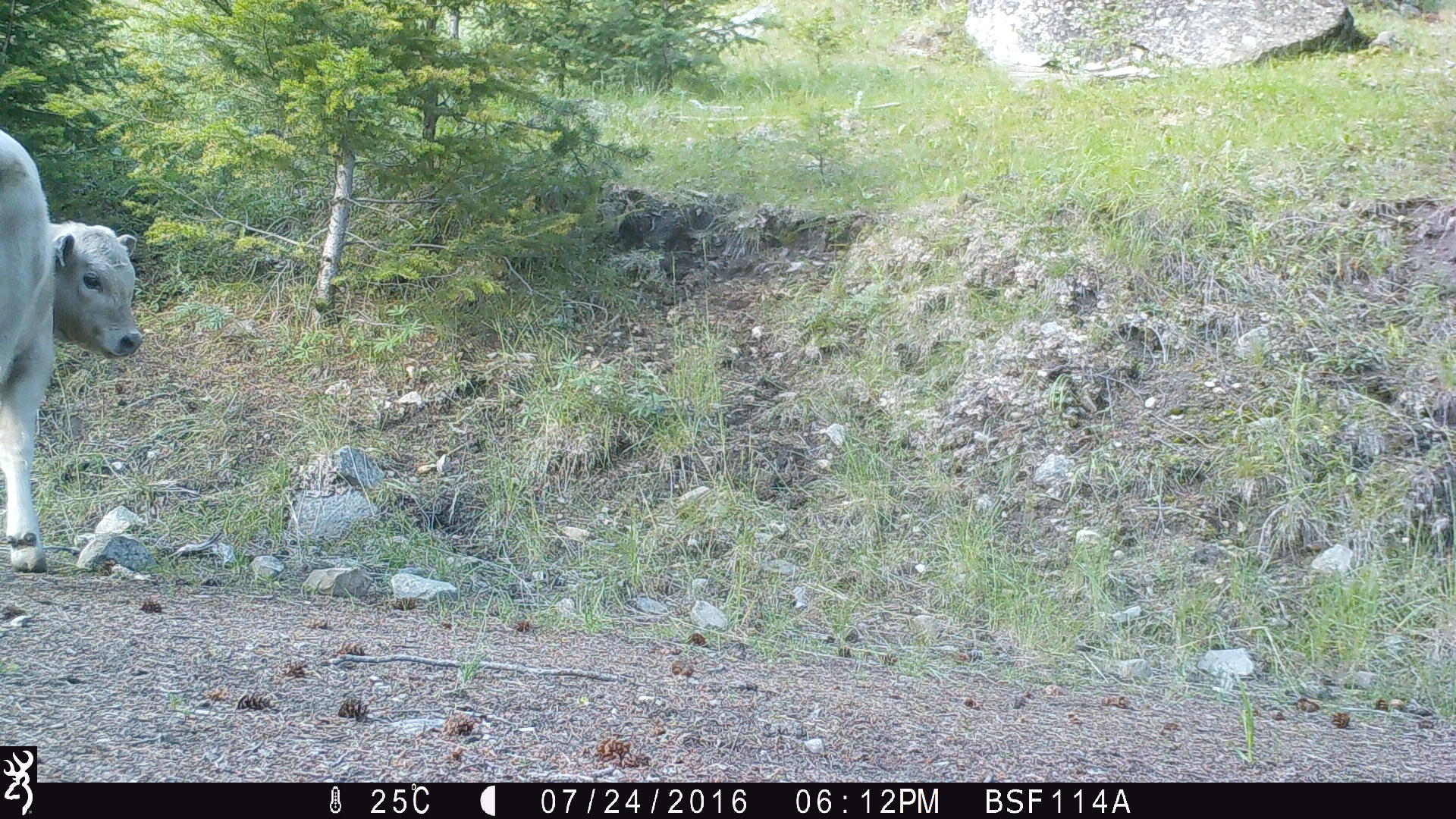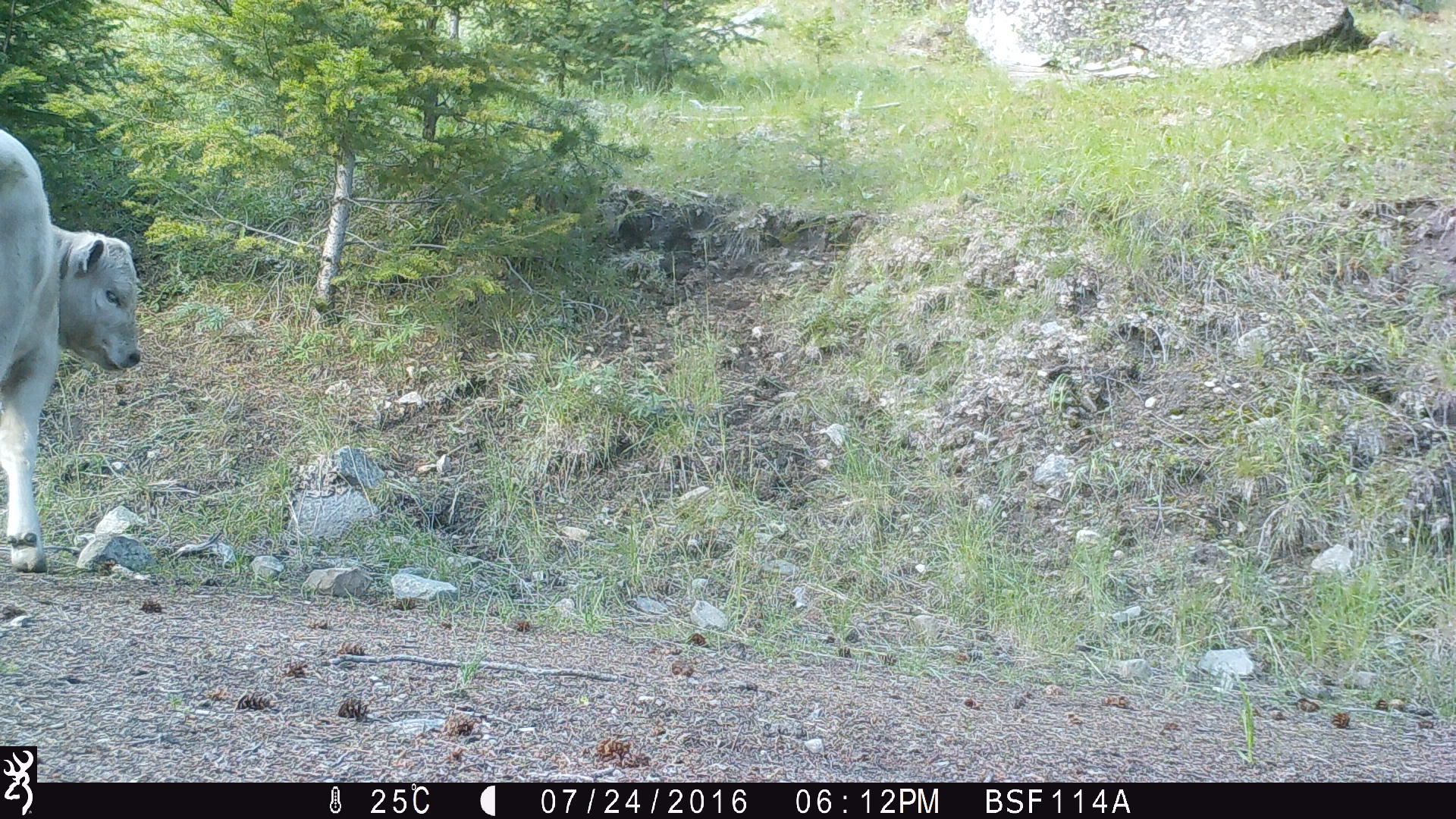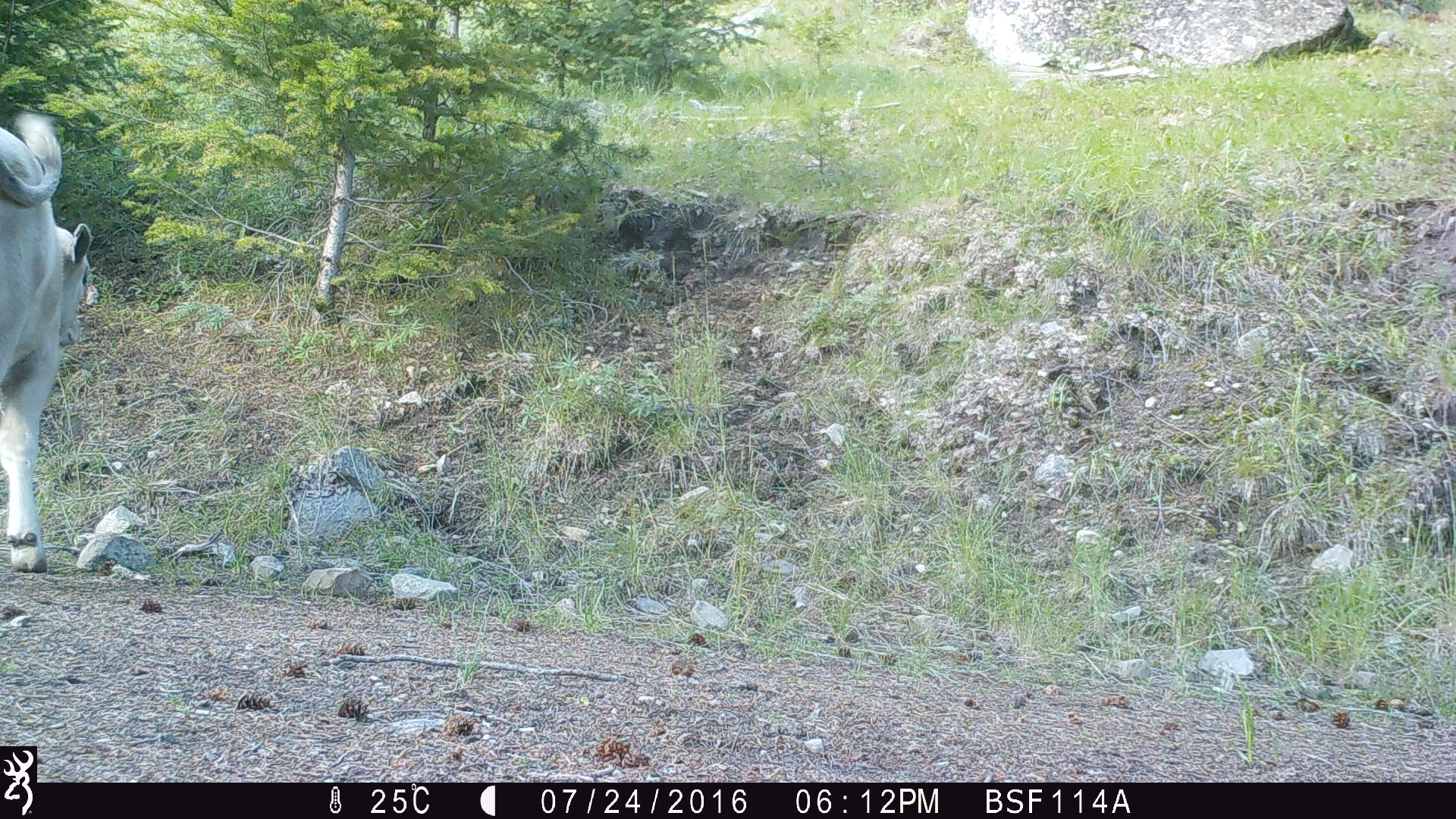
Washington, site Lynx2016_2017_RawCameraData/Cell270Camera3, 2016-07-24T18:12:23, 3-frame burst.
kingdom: Animalia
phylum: Chordata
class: Mammalia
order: Artiodactyla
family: Bovidae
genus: Bos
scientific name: Bos taurus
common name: domestic cattle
Domestic cattle (Bos taurus). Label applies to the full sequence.